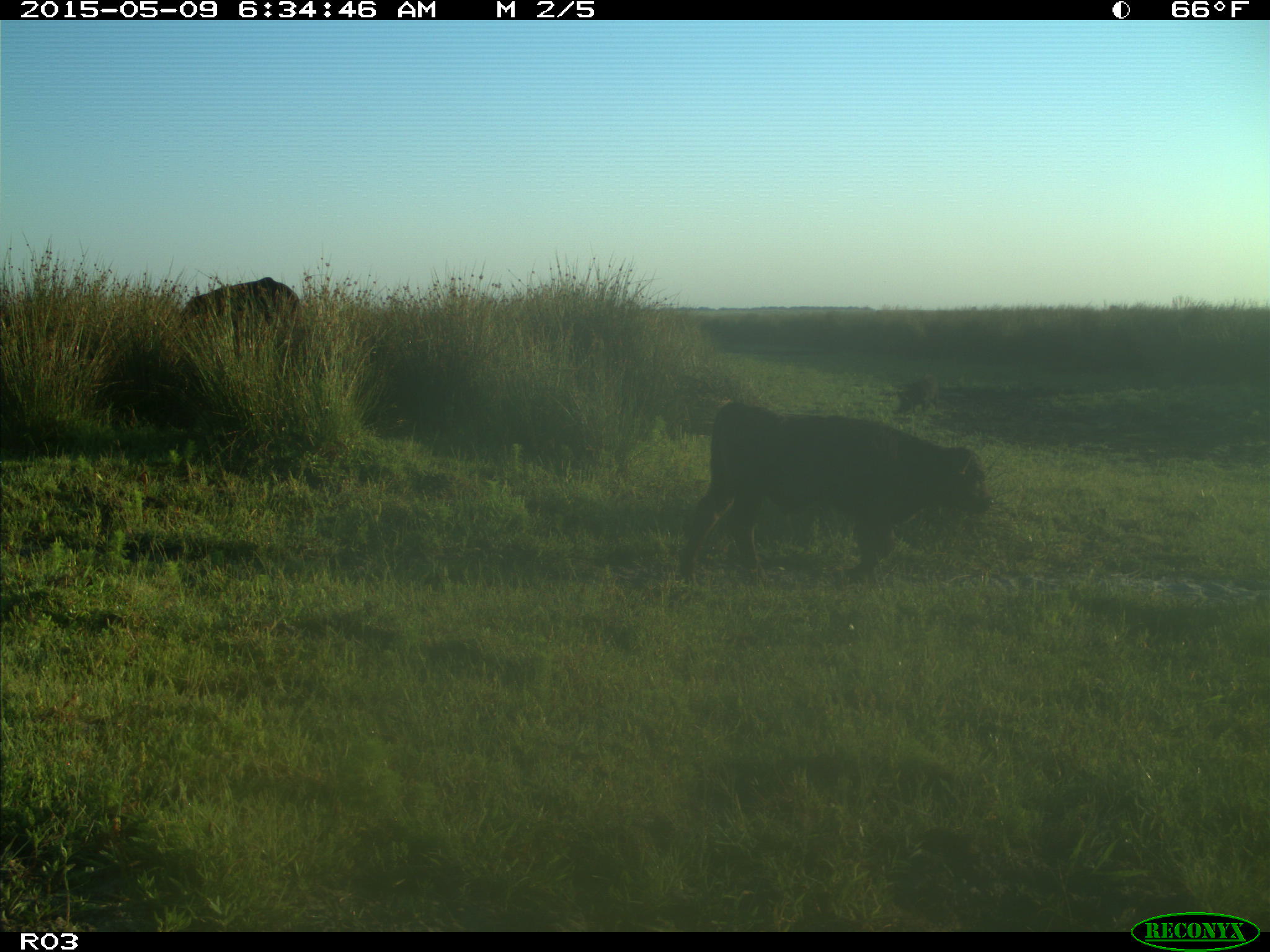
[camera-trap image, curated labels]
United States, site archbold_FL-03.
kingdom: Animalia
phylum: Chordata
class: Mammalia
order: Artiodactyla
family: Bovidae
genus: Bos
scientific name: Bos taurus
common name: domestic cow